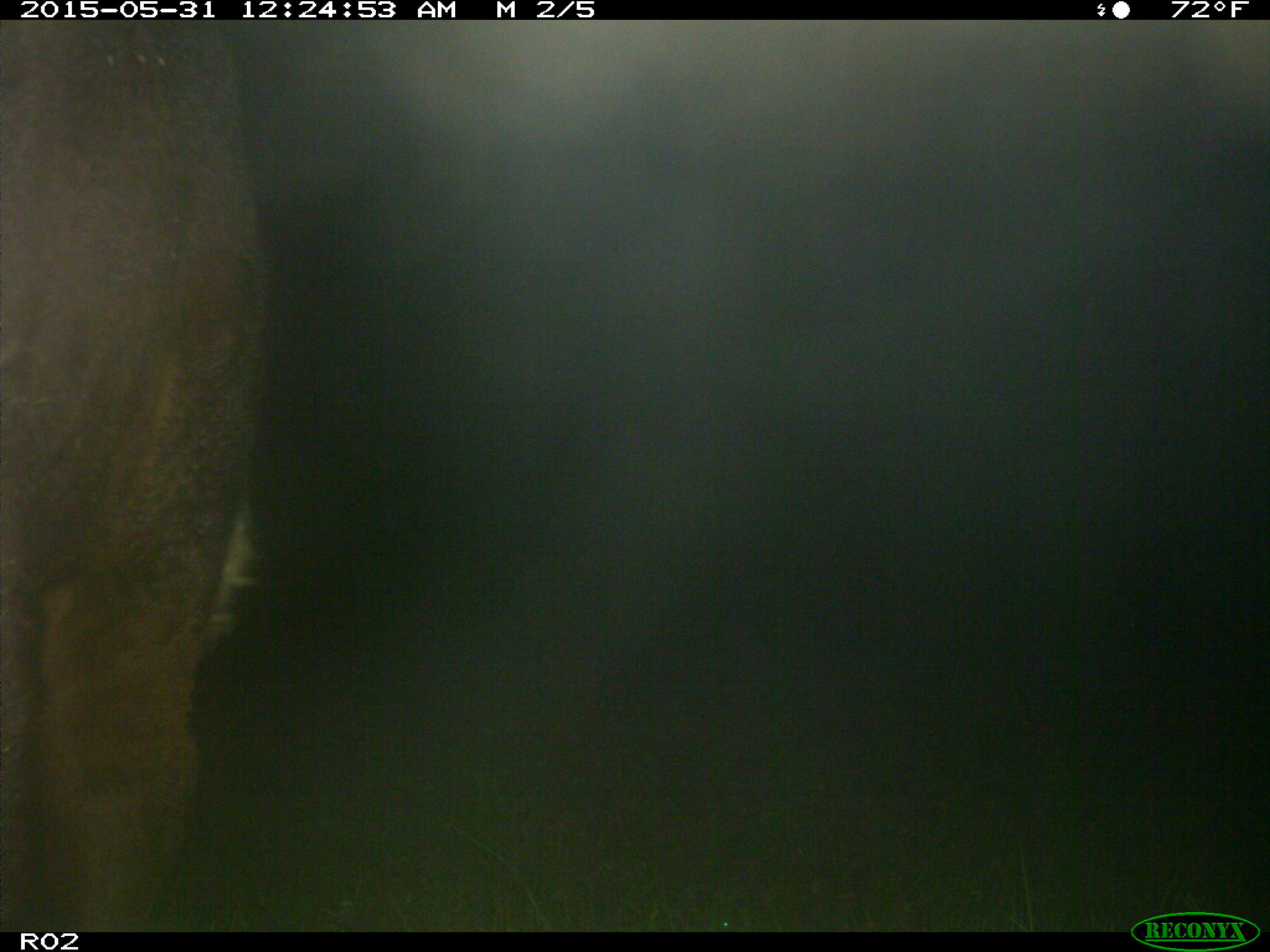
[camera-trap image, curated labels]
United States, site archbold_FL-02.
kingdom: Animalia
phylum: Chordata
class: Mammalia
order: Artiodactyla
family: Bovidae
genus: Bos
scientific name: Bos taurus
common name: domestic cow